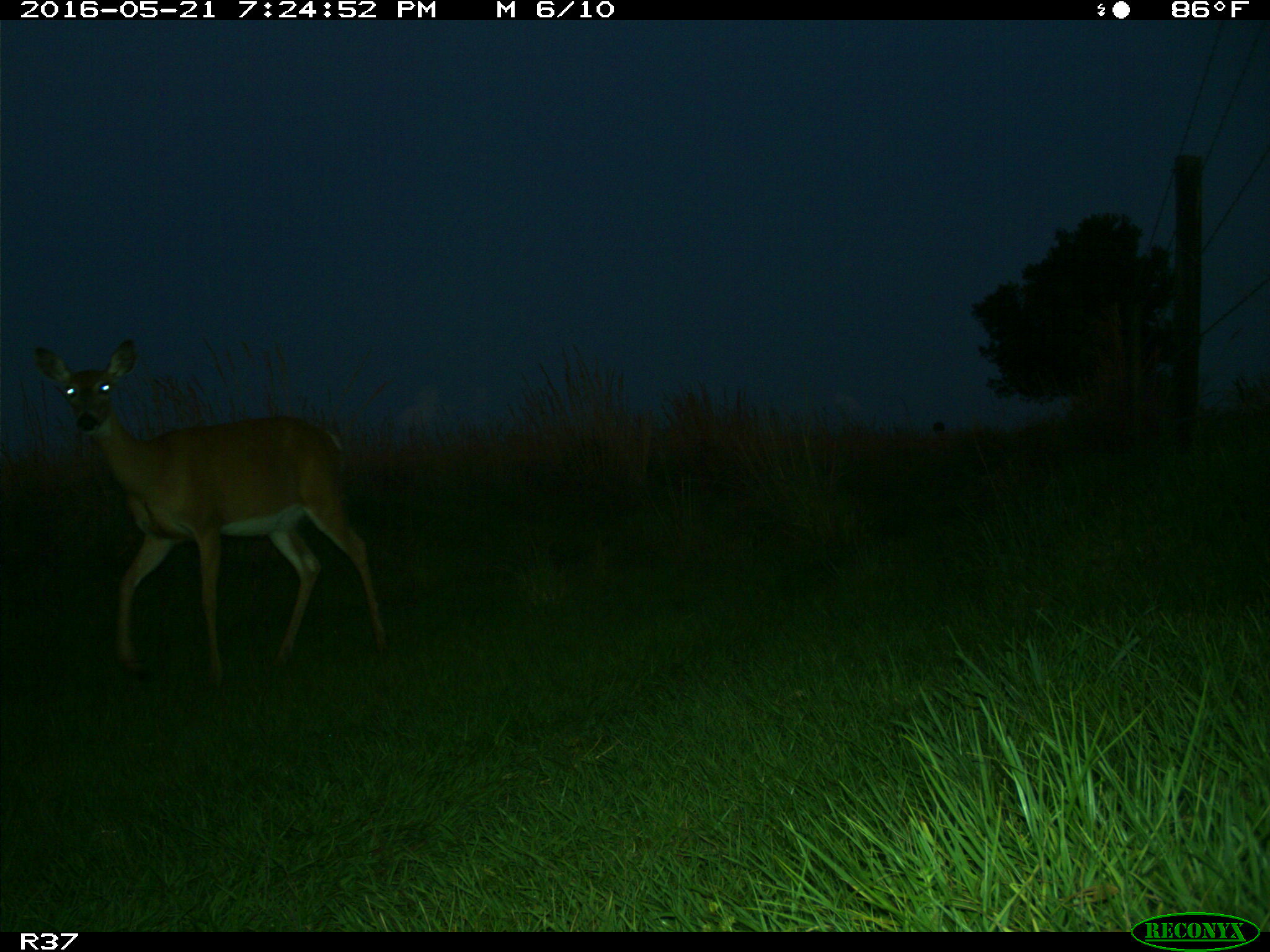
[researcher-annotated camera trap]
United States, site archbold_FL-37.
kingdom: Animalia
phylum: Chordata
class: Mammalia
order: Artiodactyla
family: Cervidae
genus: Odocoileus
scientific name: Odocoileus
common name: deer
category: unidentified deer